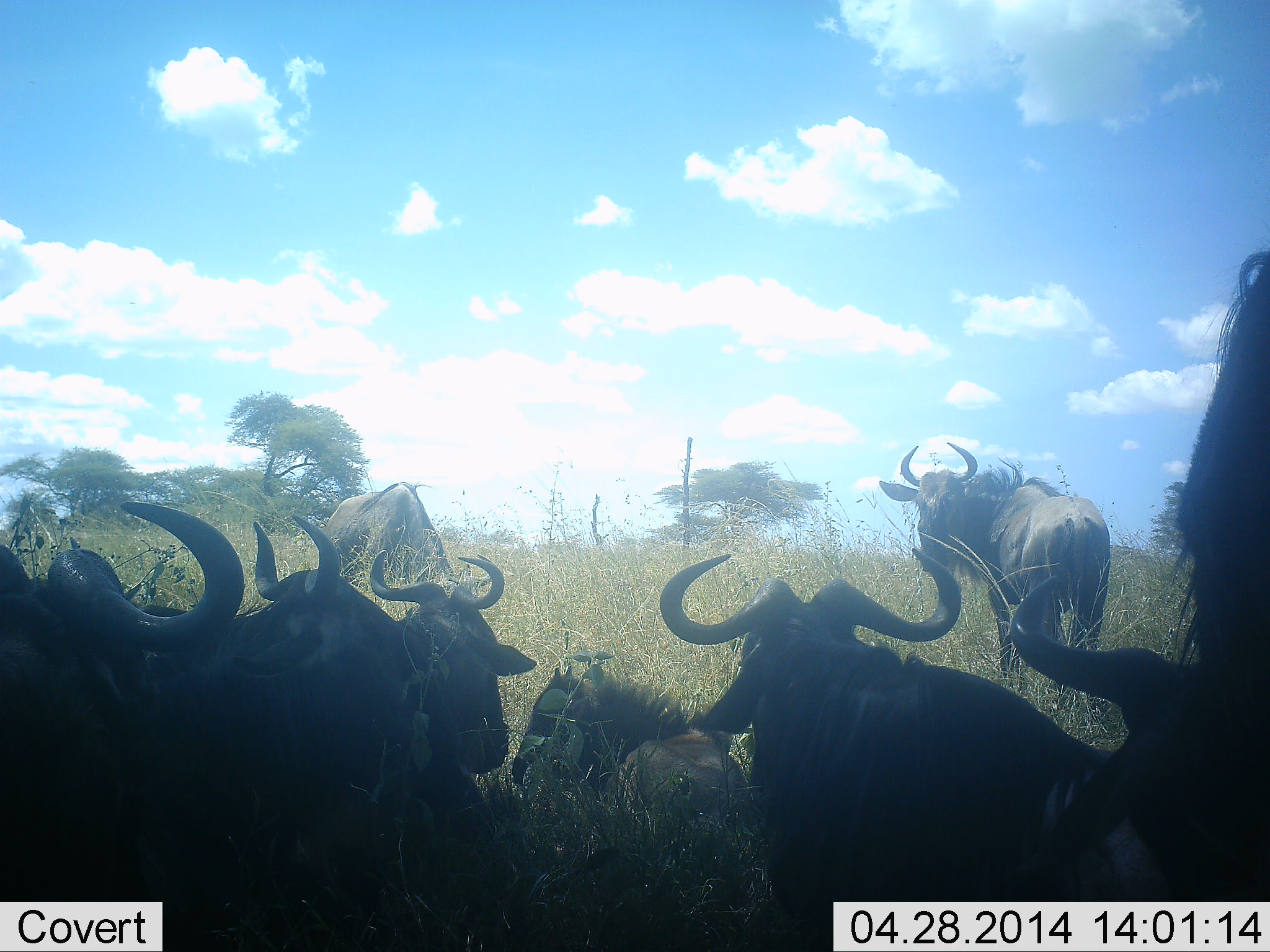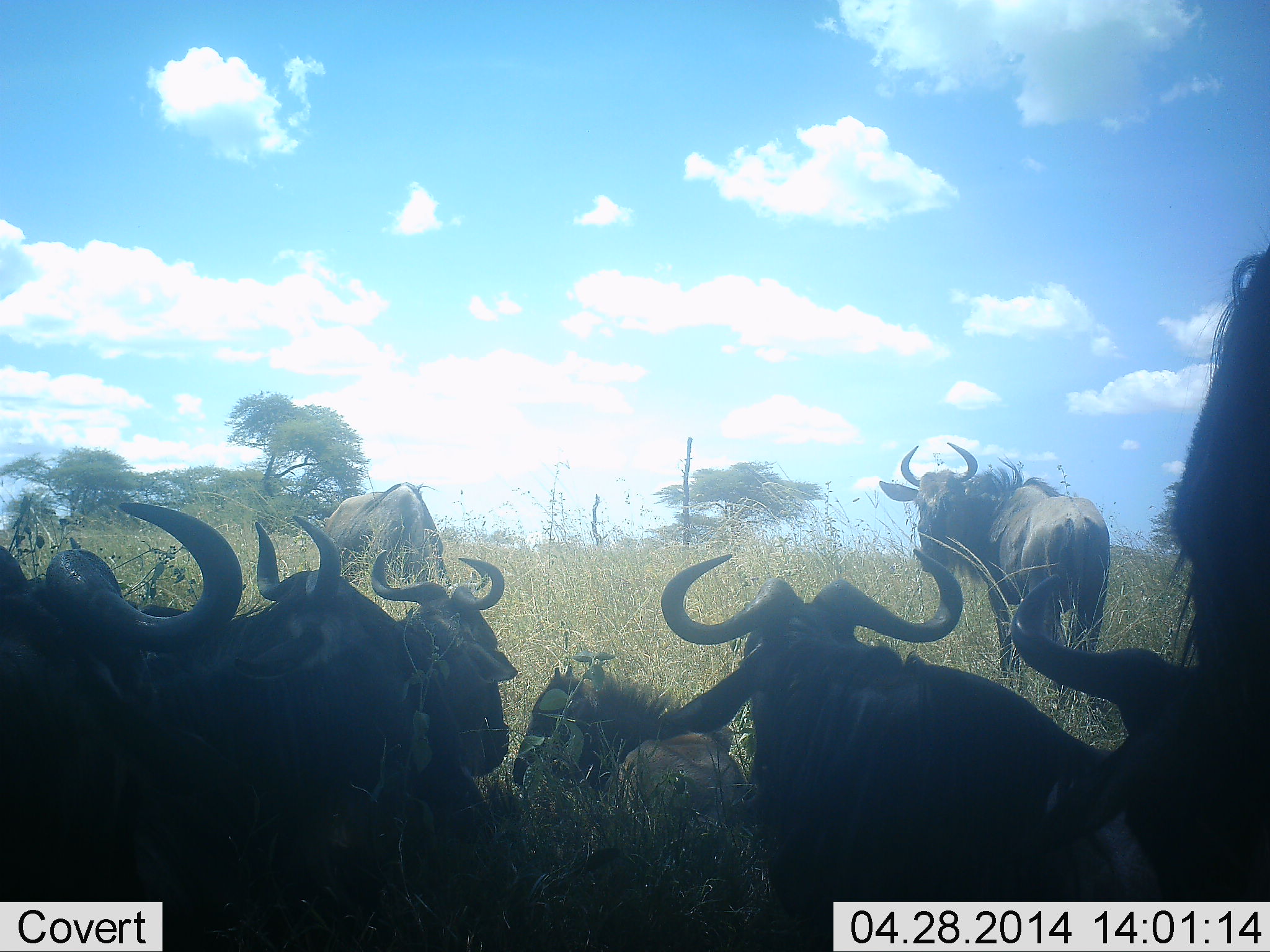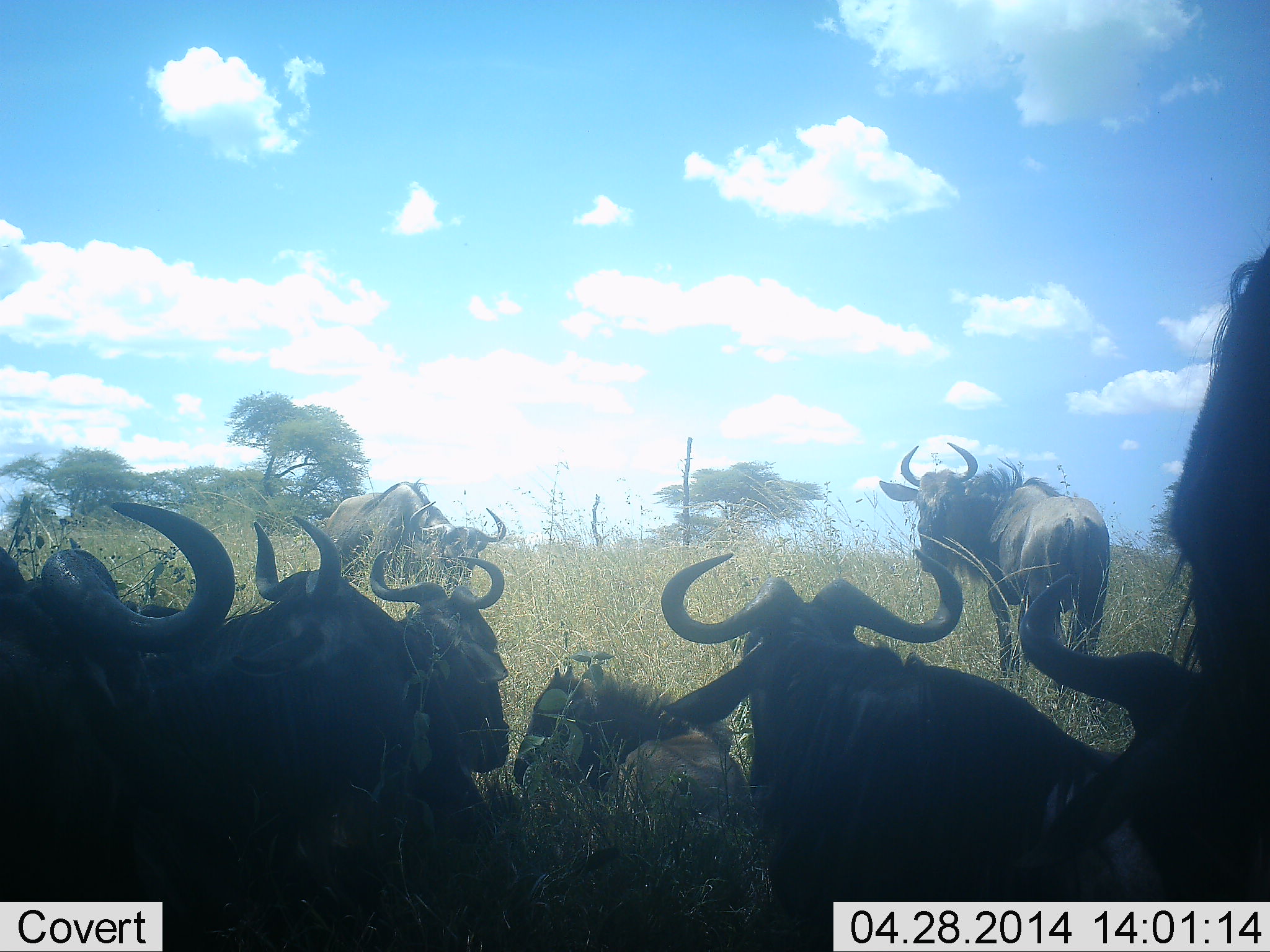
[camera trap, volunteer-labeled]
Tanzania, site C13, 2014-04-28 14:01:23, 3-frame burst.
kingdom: Animalia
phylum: Chordata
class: Mammalia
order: Artiodactyla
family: Bovidae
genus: Connochaetes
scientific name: Connochaetes taurinus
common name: blue wildebeest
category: wildebeest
Wildebeest (blue wildebeest) (Connochaetes taurinus), count 8. Behavior (volunteer vote fractions): standing 80%, resting 90%, moving 0%, interacting 10%. Young present (vote fraction): 40%. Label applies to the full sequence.